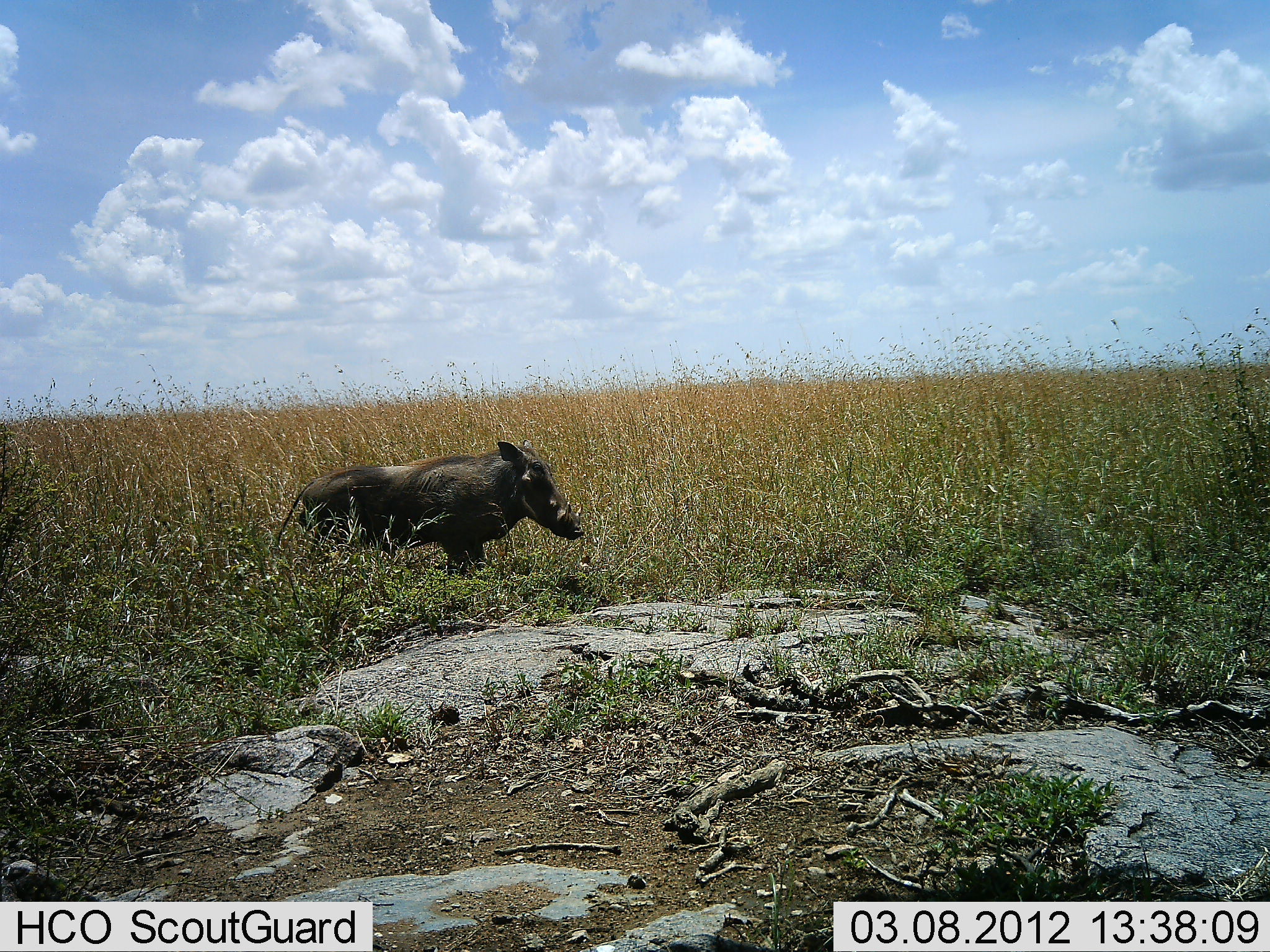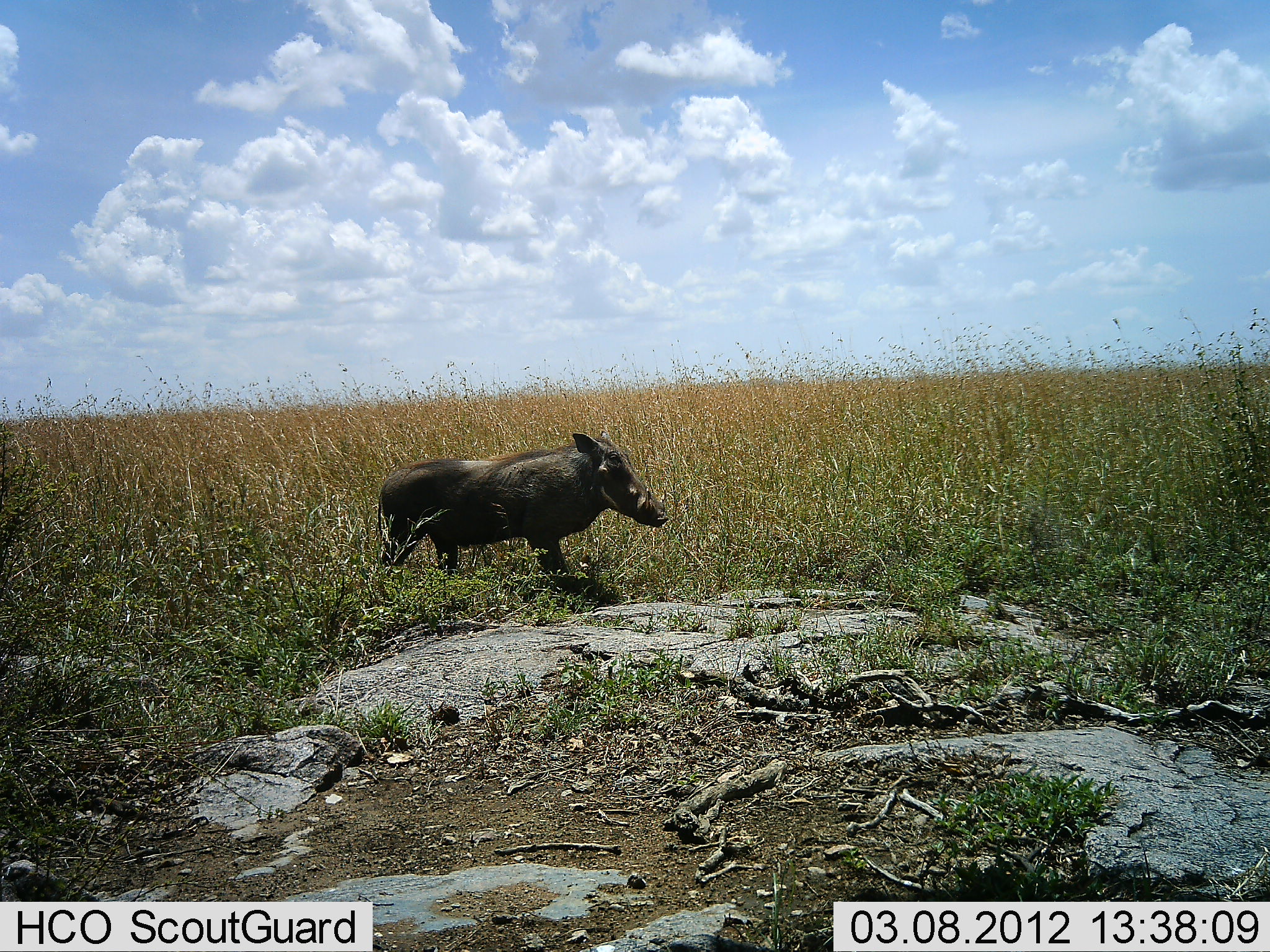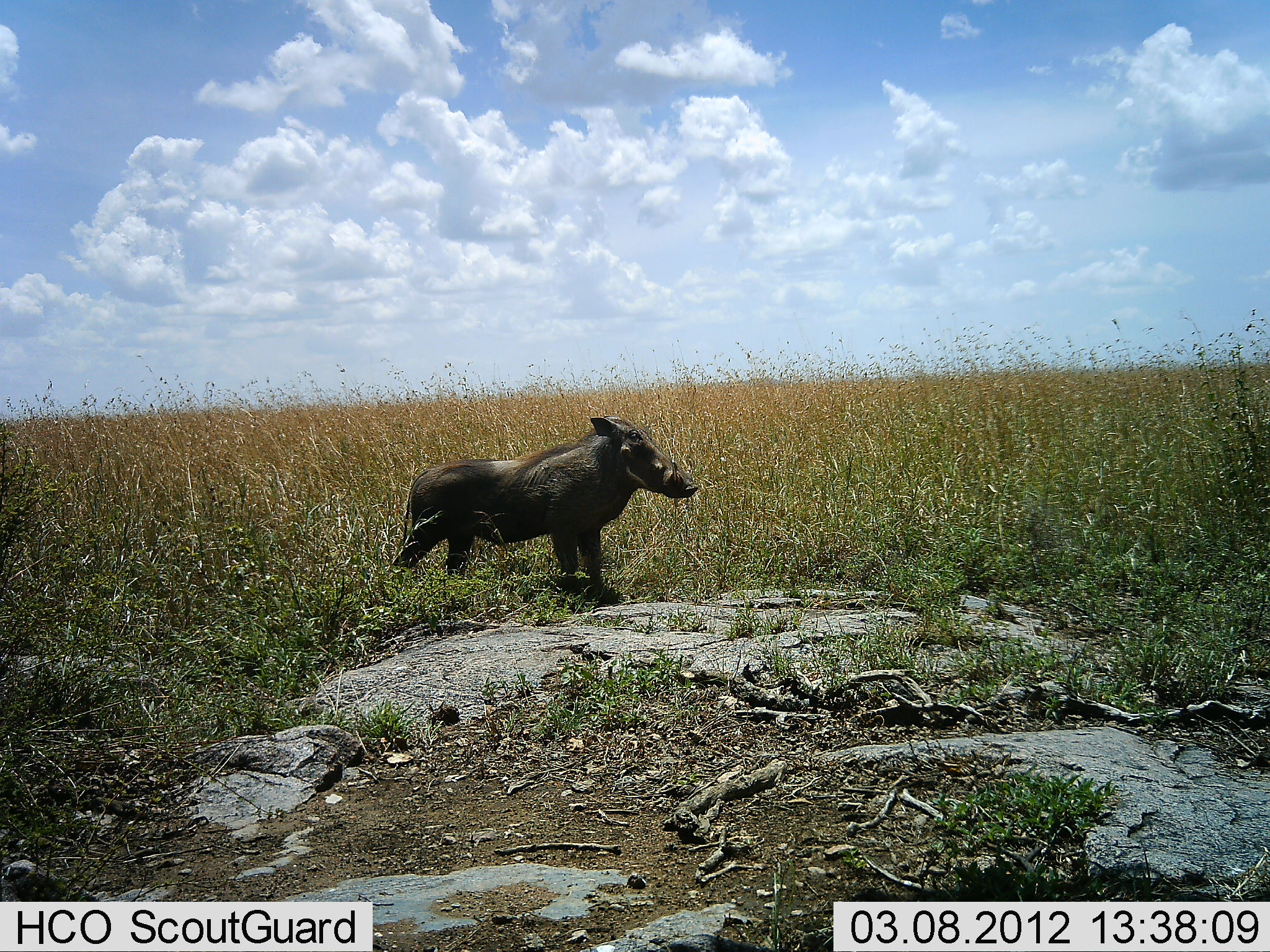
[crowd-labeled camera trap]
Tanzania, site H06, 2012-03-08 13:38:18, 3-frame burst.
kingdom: Animalia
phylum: Chordata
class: Mammalia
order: Artiodactyla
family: Suidae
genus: Phacochoerus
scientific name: Phacochoerus africanus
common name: warthog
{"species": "warthog (Phacochoerus africanus)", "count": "1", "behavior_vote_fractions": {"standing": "19%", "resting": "0%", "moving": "88%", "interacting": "0%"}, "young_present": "0%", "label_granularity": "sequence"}